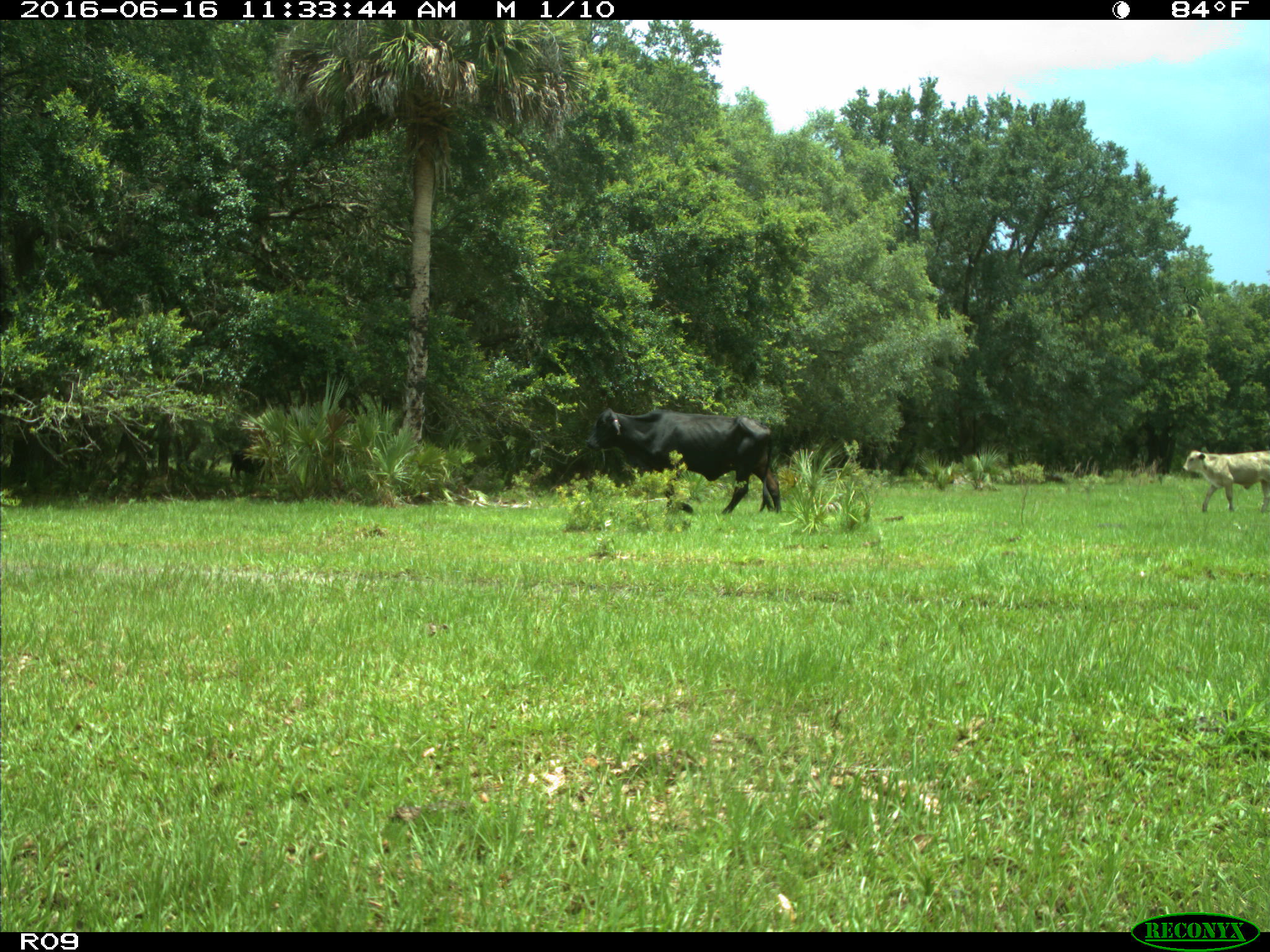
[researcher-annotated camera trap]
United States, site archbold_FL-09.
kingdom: Animalia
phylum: Chordata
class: Mammalia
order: Artiodactyla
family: Bovidae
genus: Bos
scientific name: Bos taurus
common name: domestic cow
Bos taurus (domestic cow).